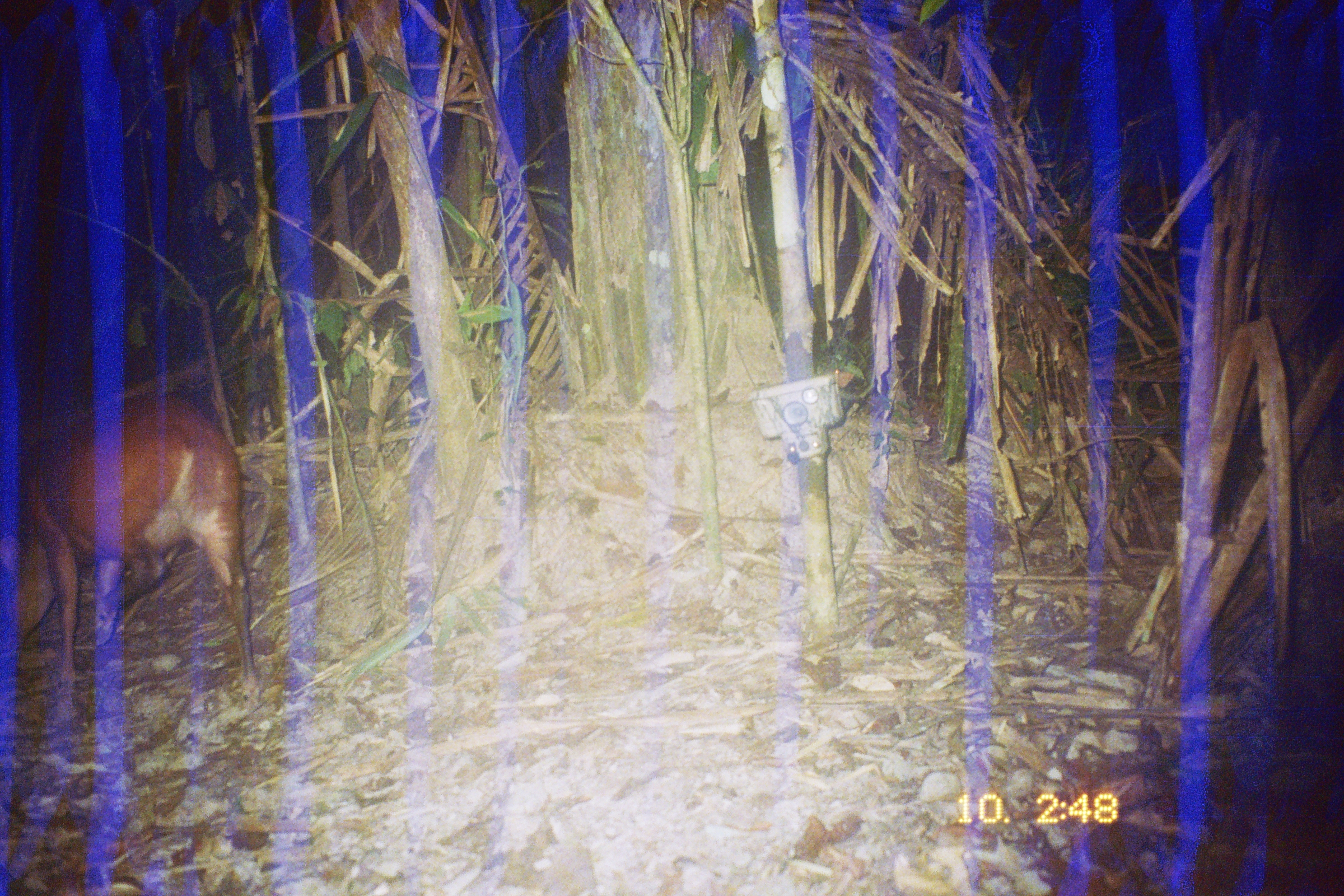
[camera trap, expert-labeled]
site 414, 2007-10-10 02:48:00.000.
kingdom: Animalia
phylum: Chordata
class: Mammalia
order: Artiodactyla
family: Cervidae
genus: Mazama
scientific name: Mazama americana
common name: red brocket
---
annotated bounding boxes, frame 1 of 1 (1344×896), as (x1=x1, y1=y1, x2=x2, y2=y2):
mazama americana: (x1=1, y1=391, x2=267, y2=712)